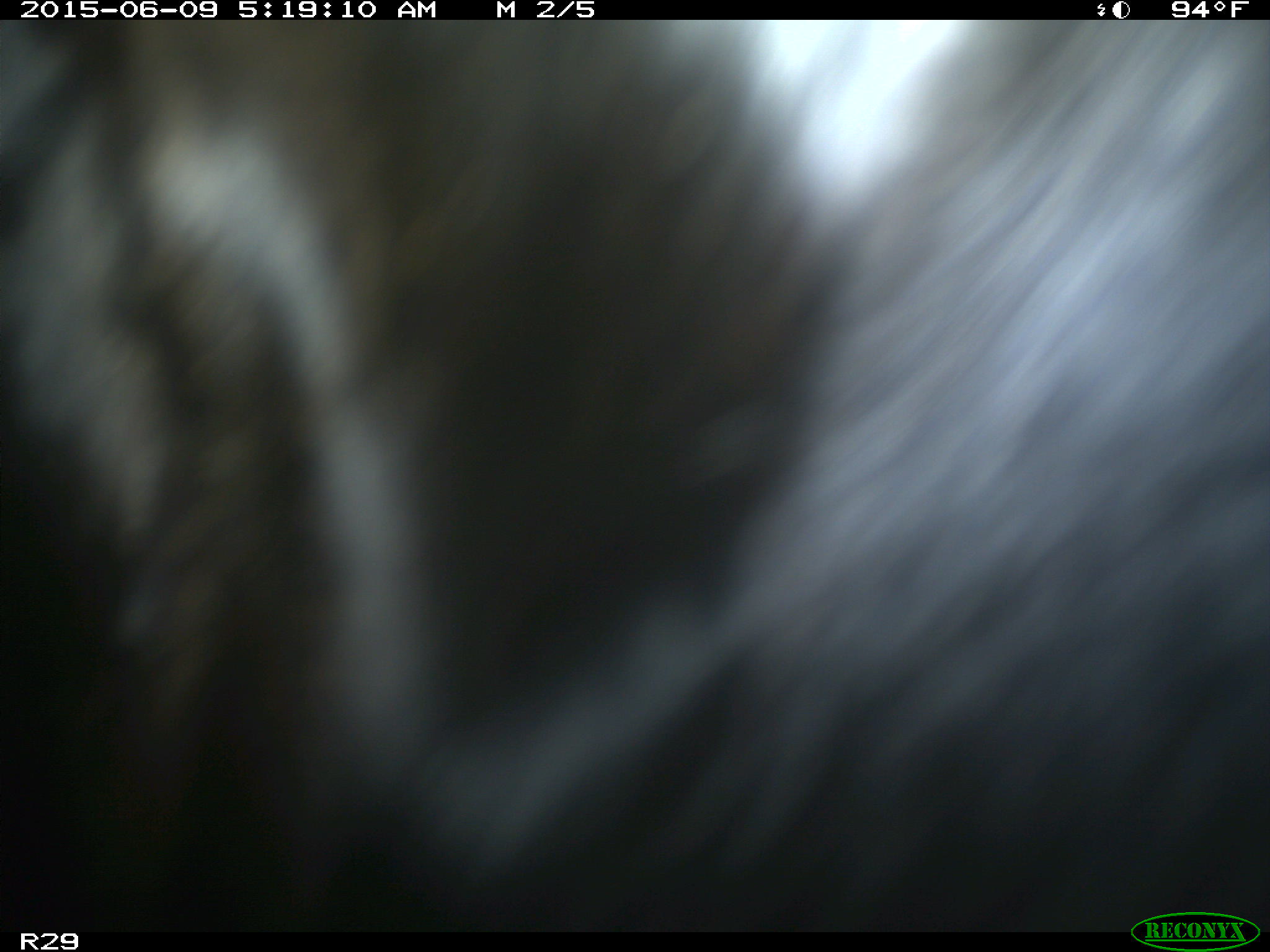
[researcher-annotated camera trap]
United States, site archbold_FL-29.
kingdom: Animalia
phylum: Chordata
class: Mammalia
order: Artiodactyla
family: Bovidae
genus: Bos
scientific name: Bos taurus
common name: domestic cow